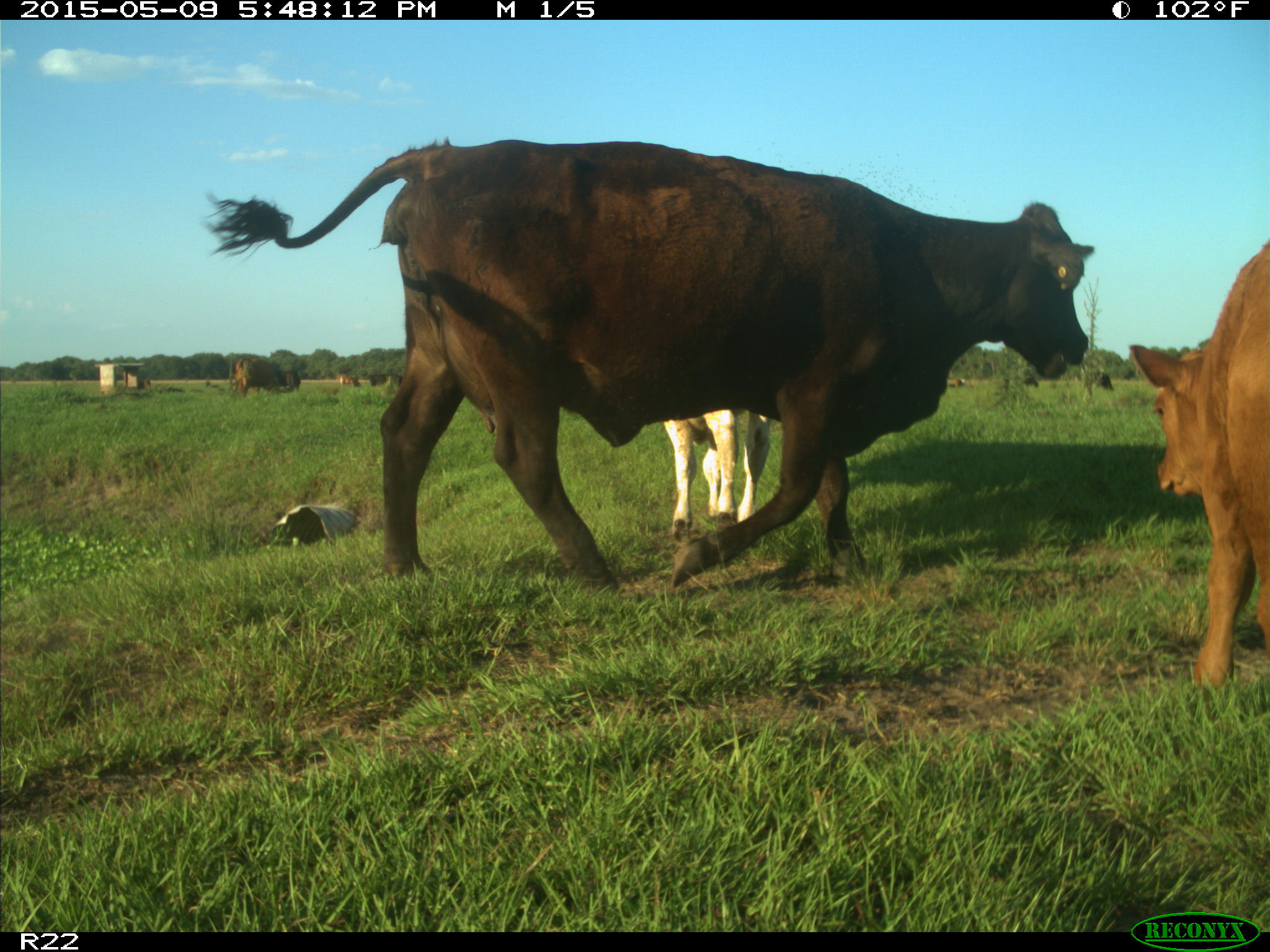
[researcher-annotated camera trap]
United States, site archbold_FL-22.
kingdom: Animalia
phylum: Chordata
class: Mammalia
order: Artiodactyla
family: Bovidae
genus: Bos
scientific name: Bos taurus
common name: domestic cow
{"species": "Bos taurus (domestic cow)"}